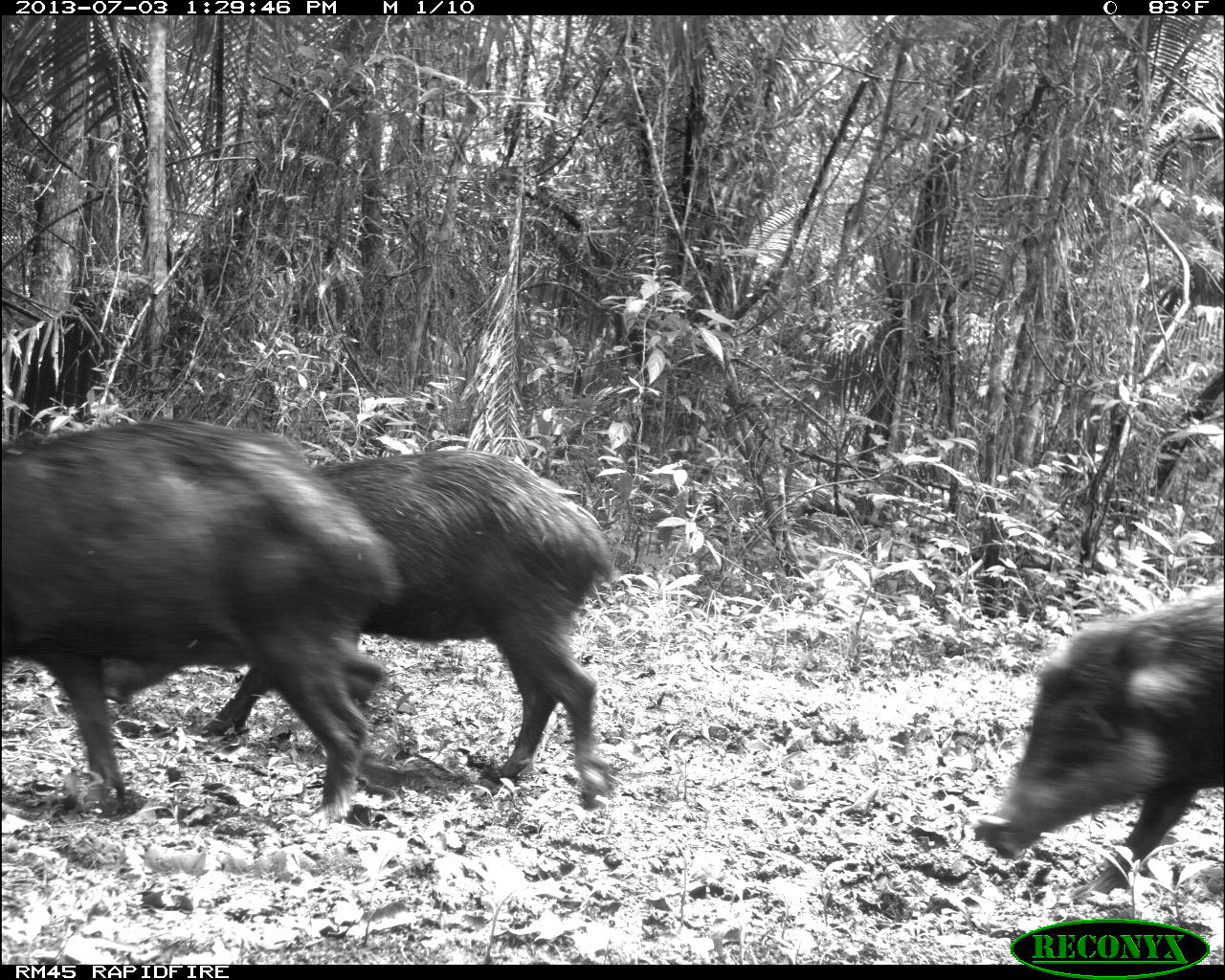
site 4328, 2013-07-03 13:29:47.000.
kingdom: Animalia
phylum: Chordata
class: Mammalia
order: Artiodactyla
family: Tayassuidae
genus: Tayassu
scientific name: Tayassu pecari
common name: white-lipped peccary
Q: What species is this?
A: Tayassu pecari (white-lipped peccary).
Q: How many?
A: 11.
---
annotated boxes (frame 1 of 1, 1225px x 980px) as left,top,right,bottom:
tayassu pecari: 101,449,615,810; 1,418,406,821; 994,595,1225,893